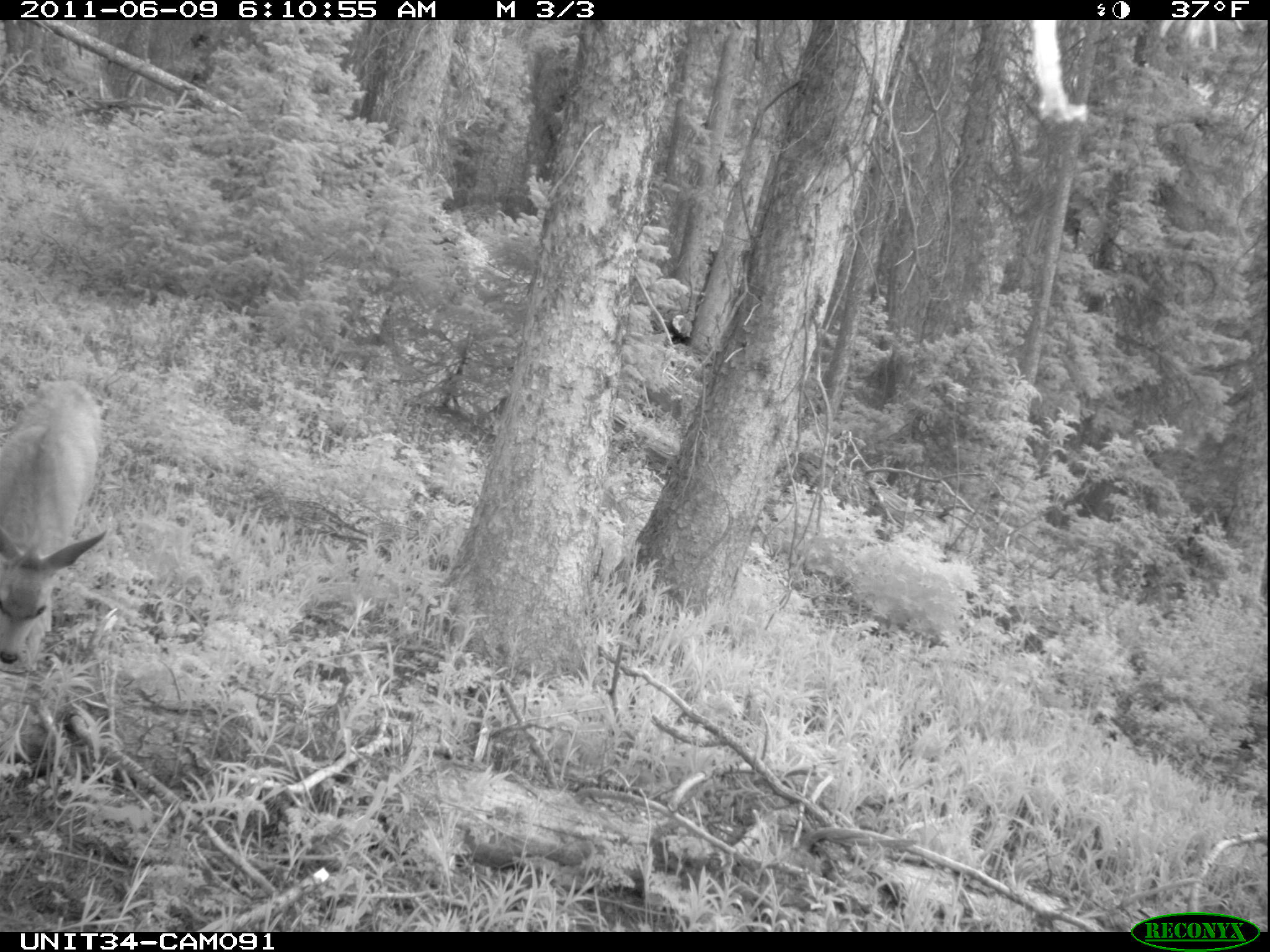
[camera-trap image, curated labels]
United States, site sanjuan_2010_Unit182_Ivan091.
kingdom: Animalia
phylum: Chordata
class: Mammalia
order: Artiodactyla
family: Cervidae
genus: Odocoileus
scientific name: Odocoileus hemionus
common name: mule deer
Odocoileus hemionus (mule deer).